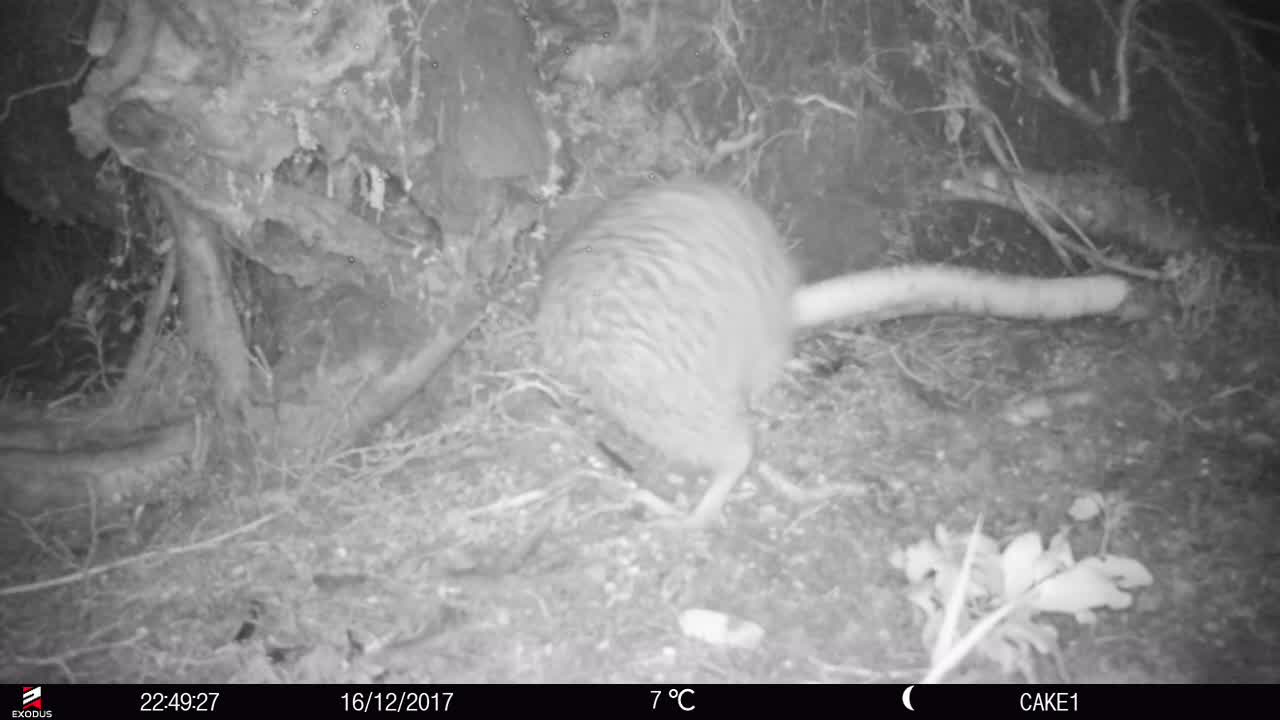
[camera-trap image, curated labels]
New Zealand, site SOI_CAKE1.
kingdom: Animalia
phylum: Chordata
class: Aves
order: Apterygiformes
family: Apterygidae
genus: Apteryx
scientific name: Apteryx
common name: kiwi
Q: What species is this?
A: Kiwi (Apteryx).